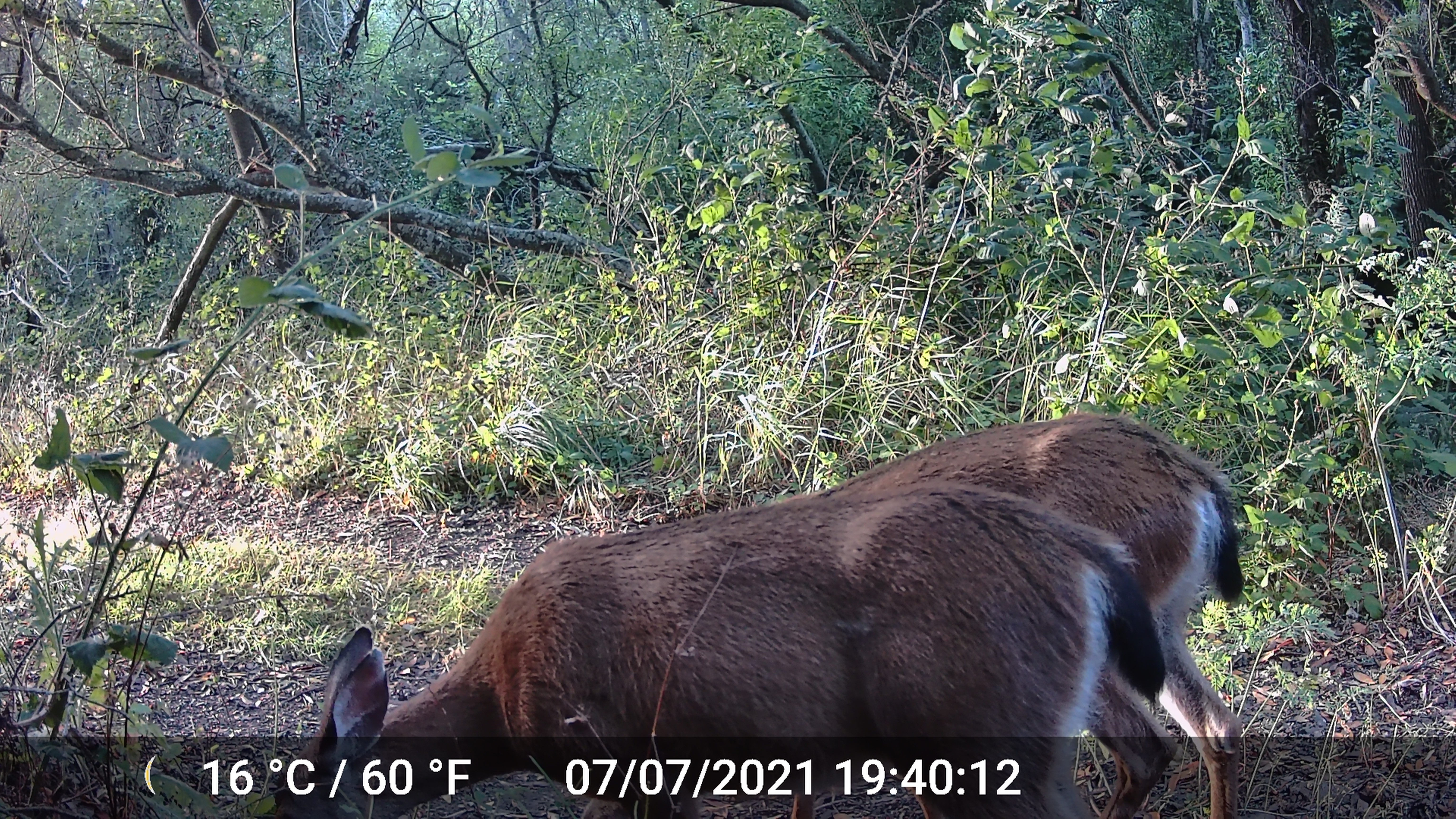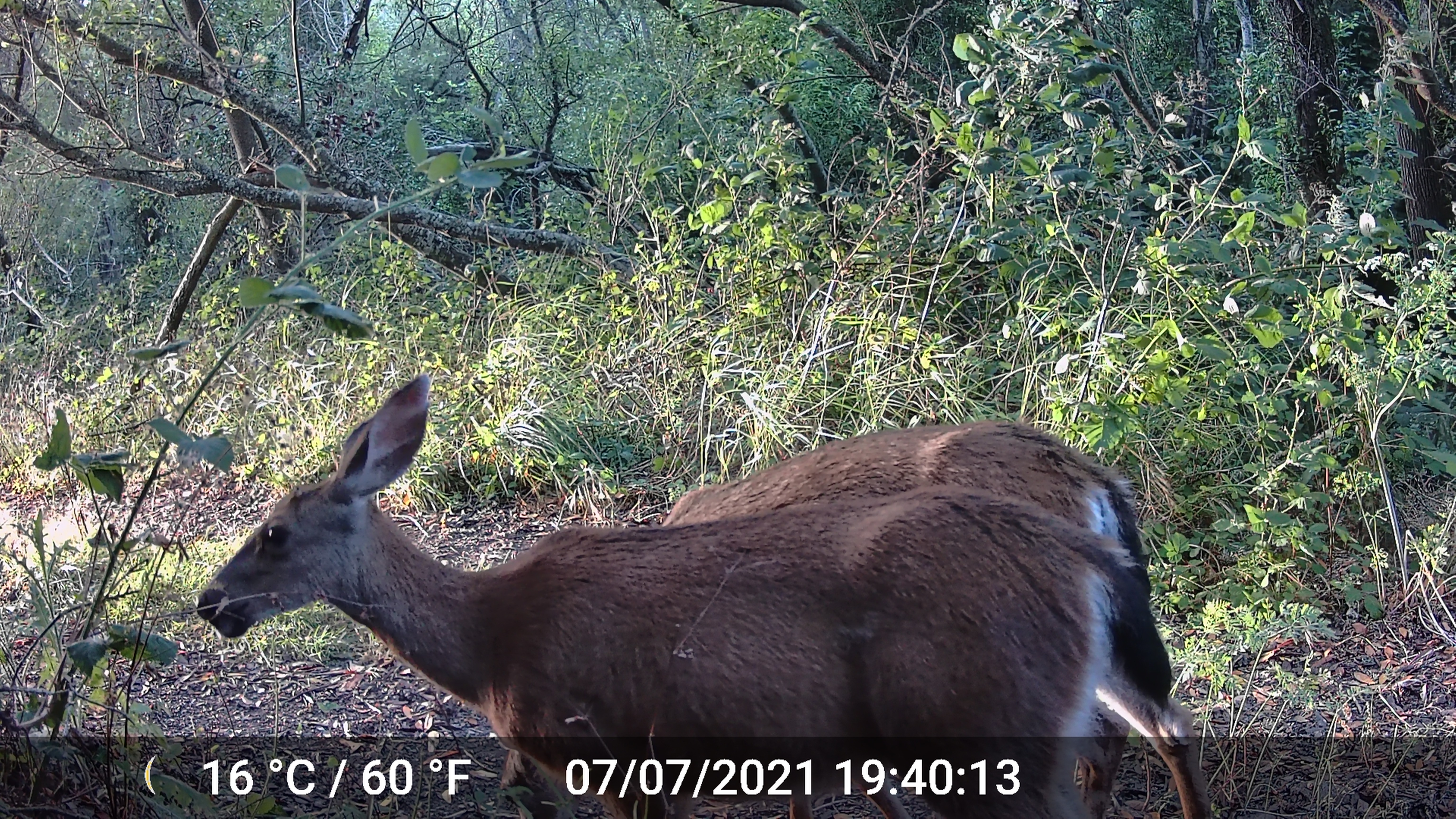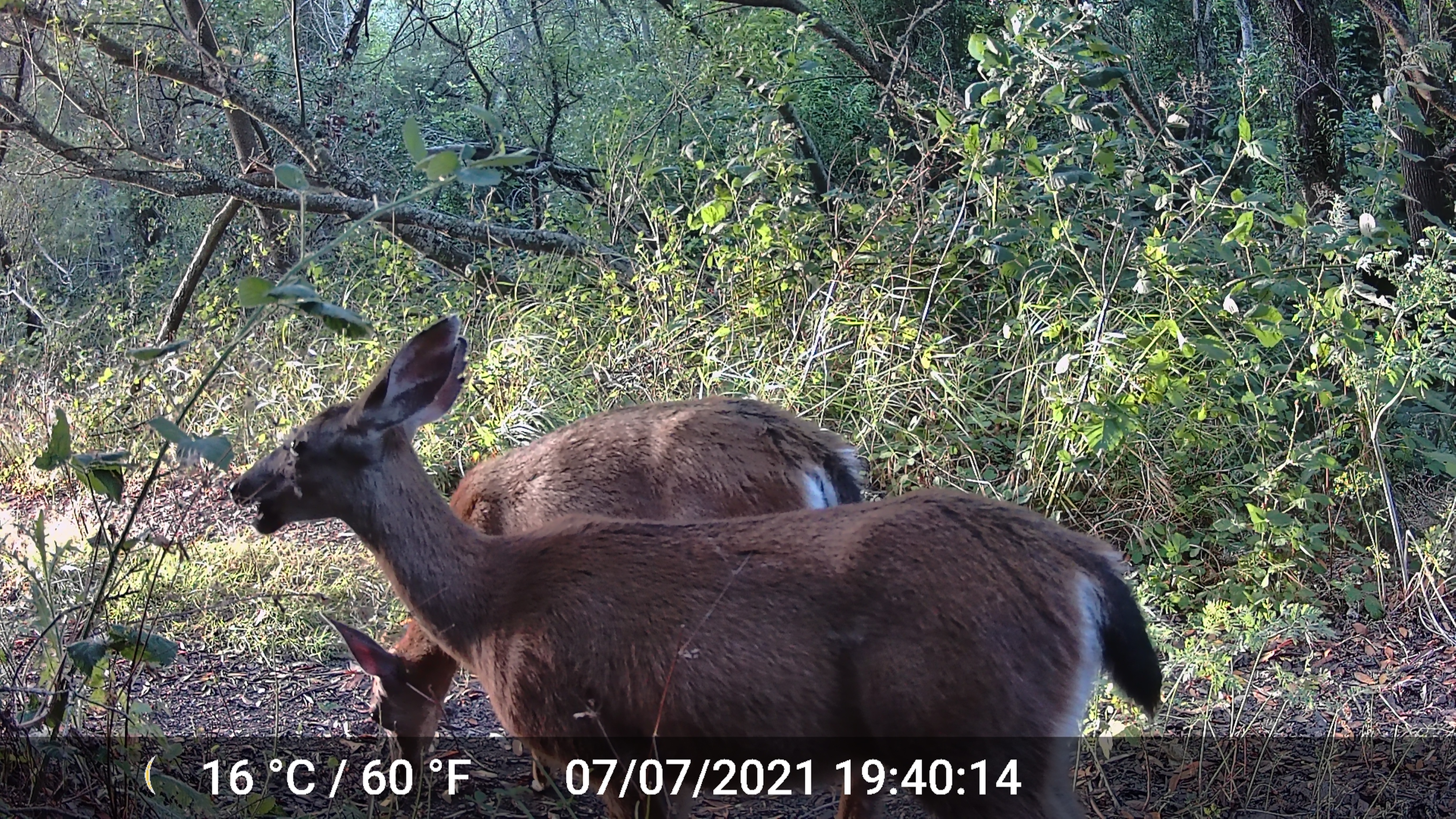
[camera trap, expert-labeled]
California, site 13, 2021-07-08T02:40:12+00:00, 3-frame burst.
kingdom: Animalia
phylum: Chordata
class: Mammalia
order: Artiodactyla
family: Cervidae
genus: Odocoileus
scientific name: Odocoileus hemionus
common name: mule deer